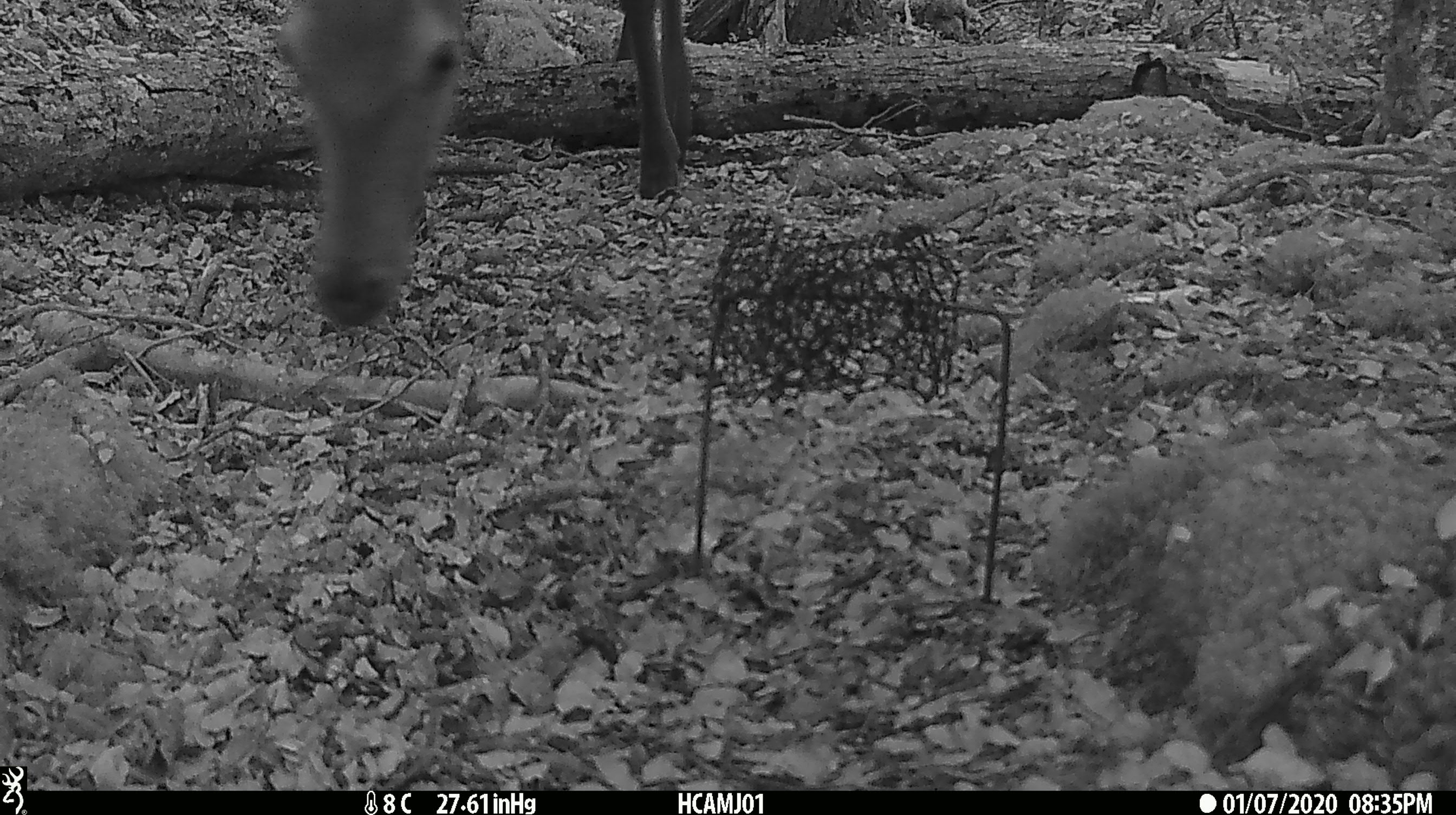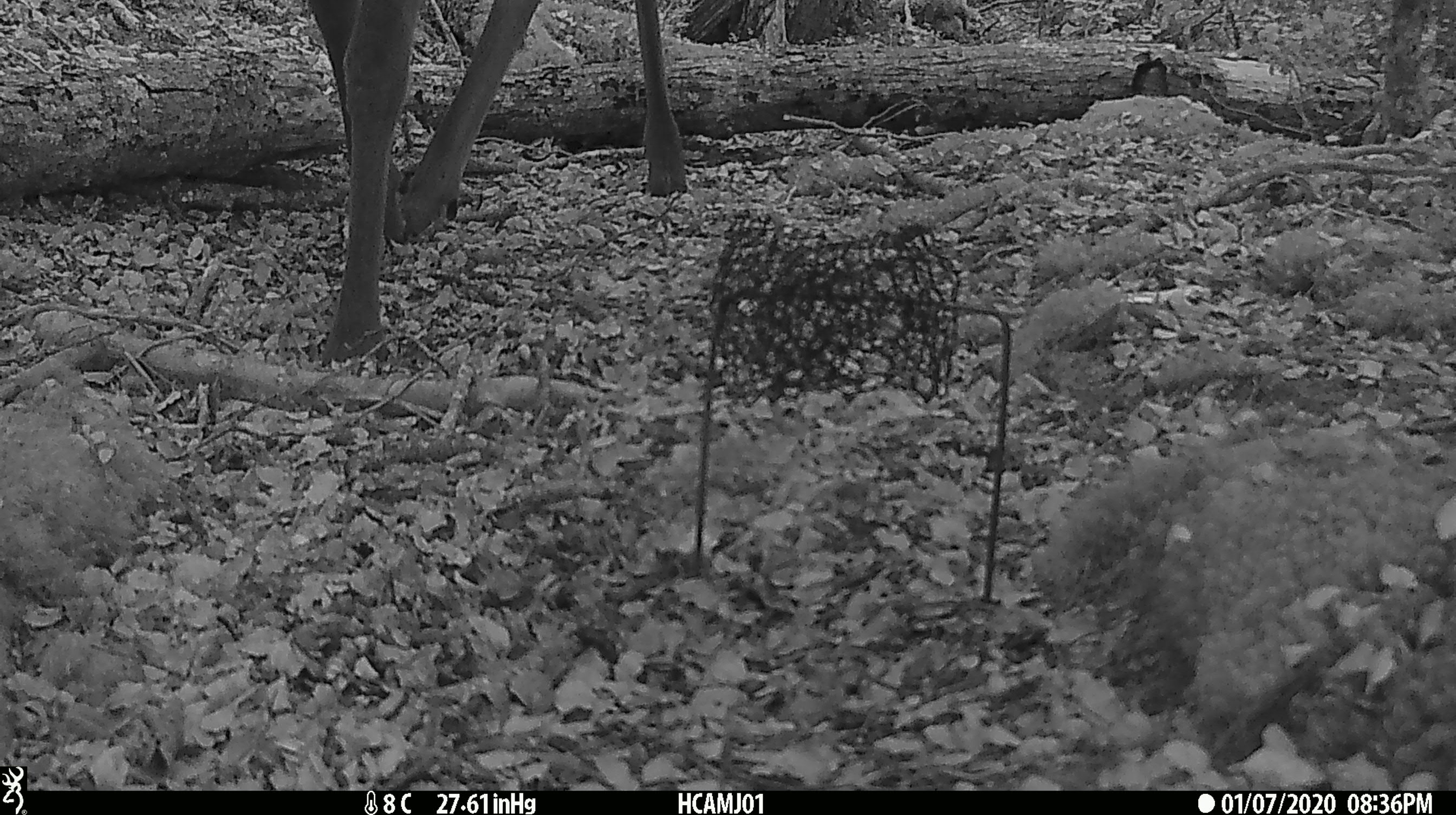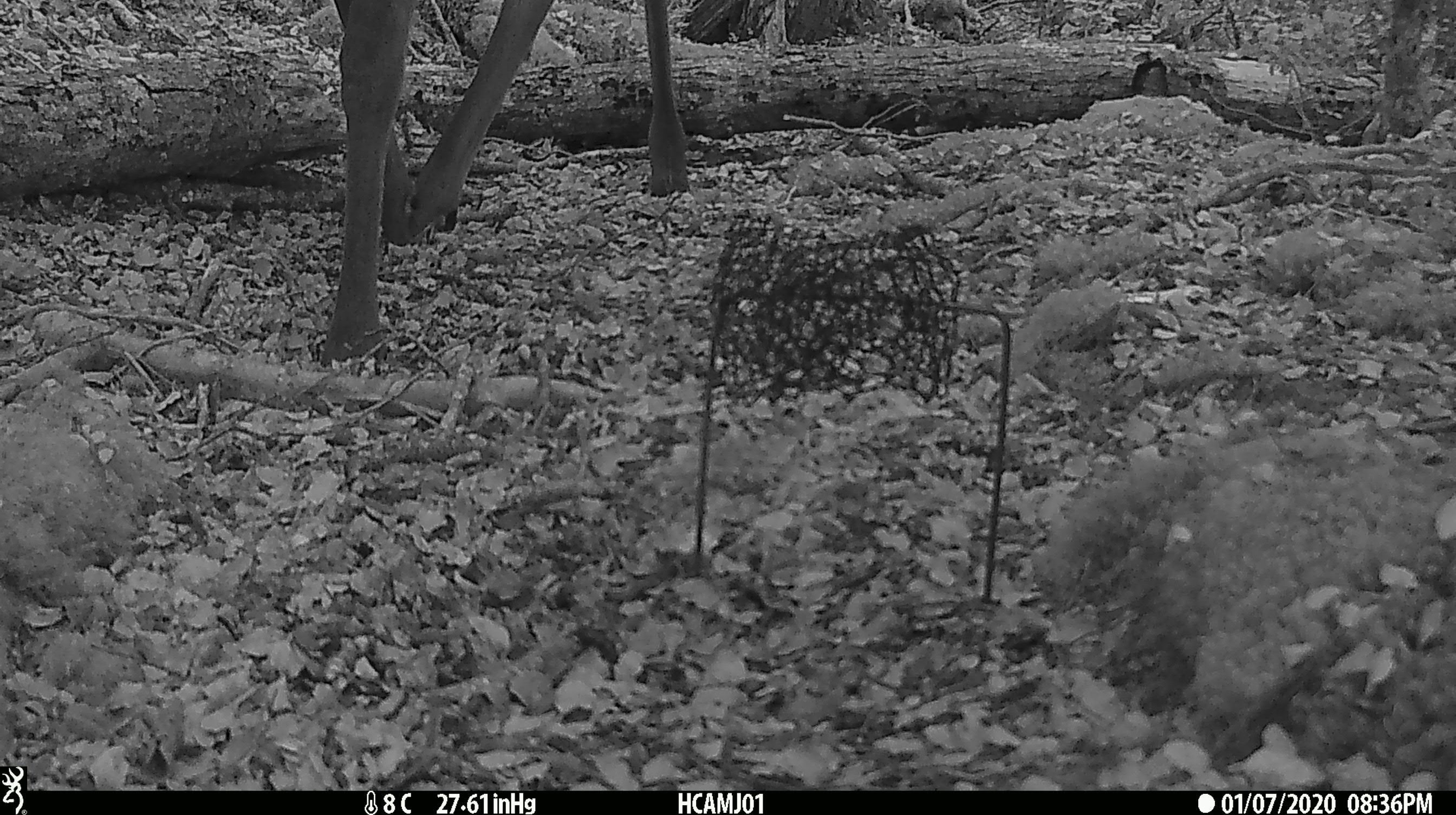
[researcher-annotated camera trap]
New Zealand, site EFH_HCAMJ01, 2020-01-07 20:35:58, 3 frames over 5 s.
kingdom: Animalia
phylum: Chordata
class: Mammalia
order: Artiodactyla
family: Cervidae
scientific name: Cervidae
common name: deer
Deer (Cervidae).